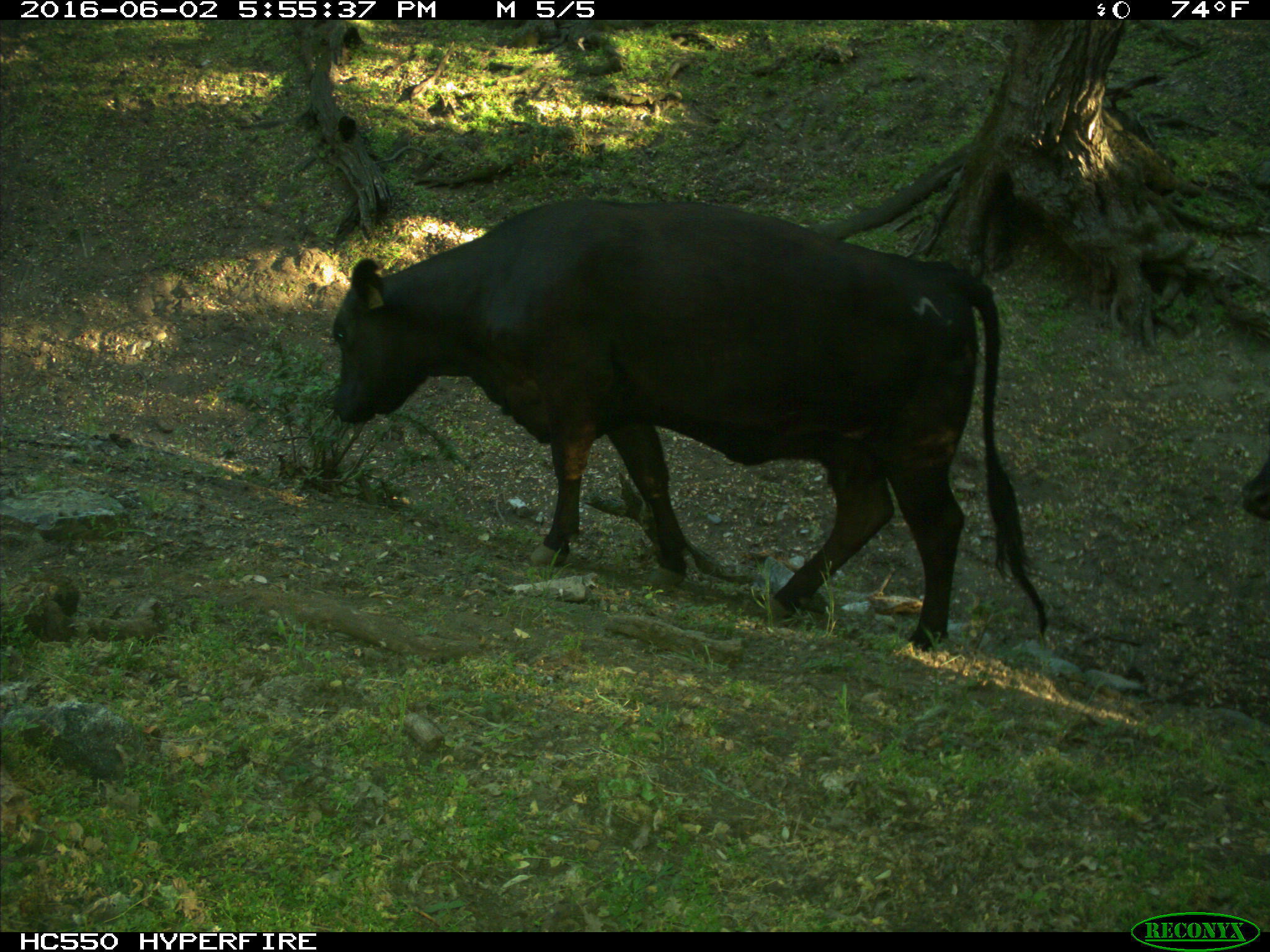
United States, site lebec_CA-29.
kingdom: Animalia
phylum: Chordata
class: Mammalia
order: Artiodactyla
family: Bovidae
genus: Bos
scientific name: Bos taurus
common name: domestic cow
Bos taurus (domestic cow).